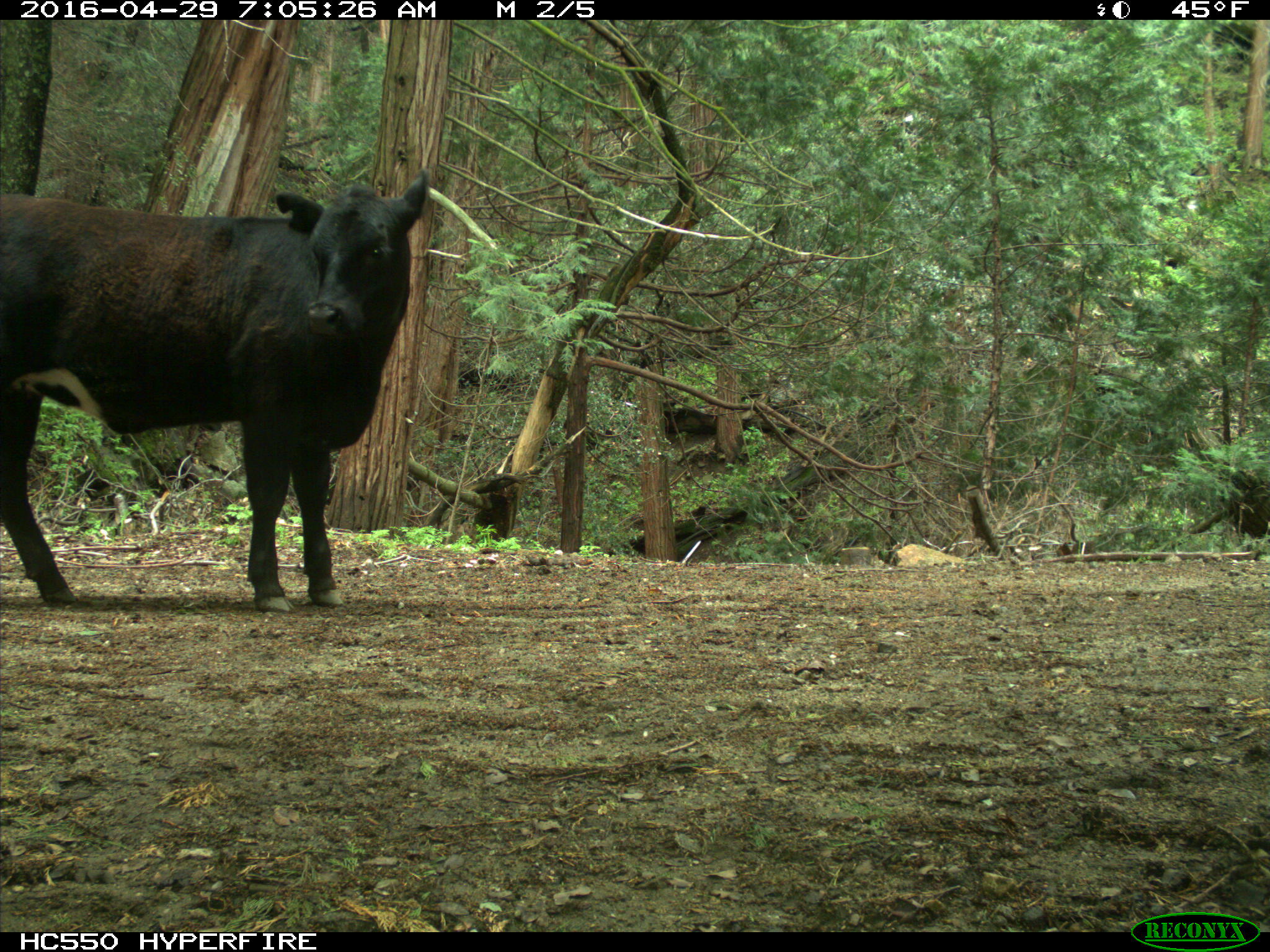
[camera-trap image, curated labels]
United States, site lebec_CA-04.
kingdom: Animalia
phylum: Chordata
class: Mammalia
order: Artiodactyla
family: Bovidae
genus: Bos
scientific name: Bos taurus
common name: domestic cow